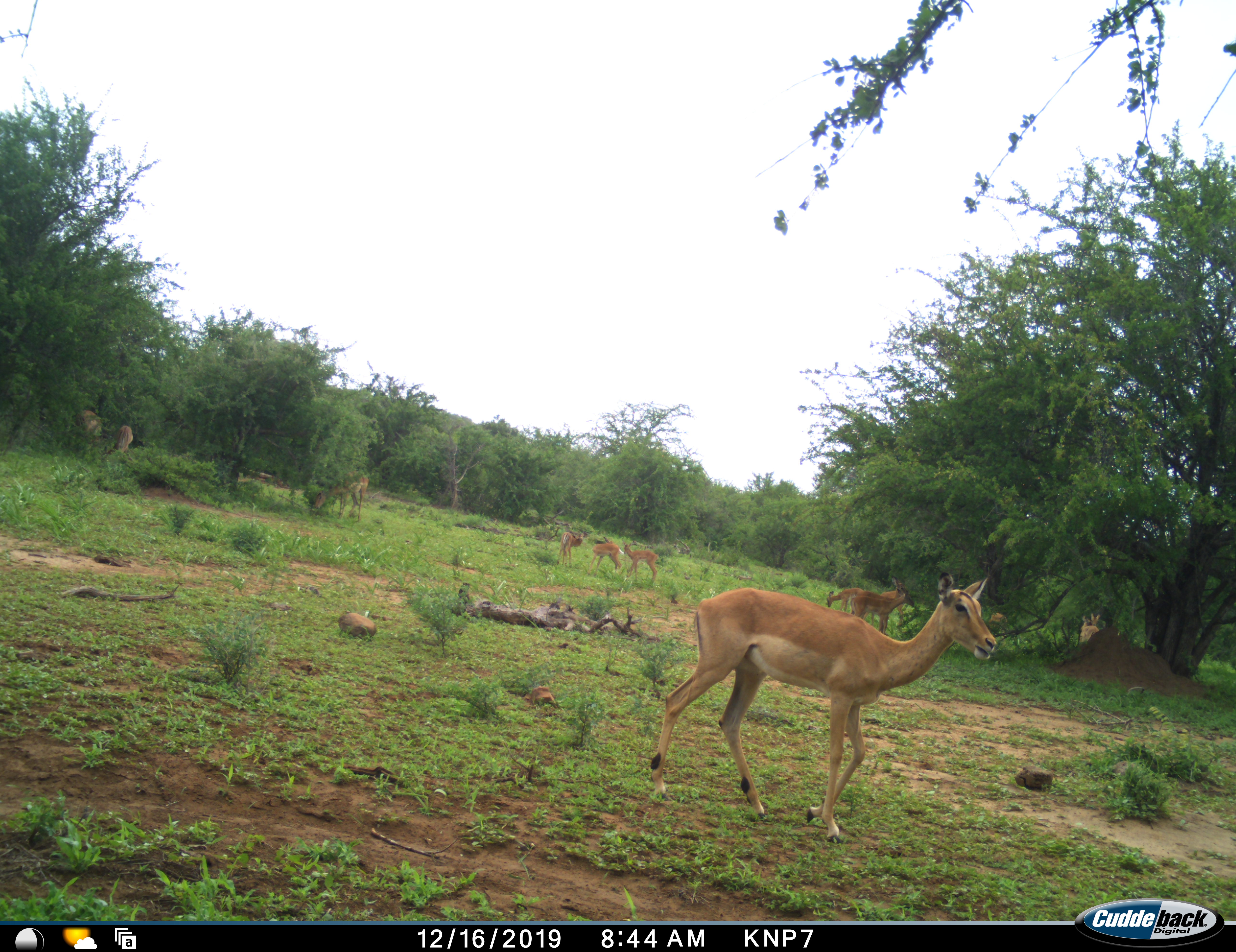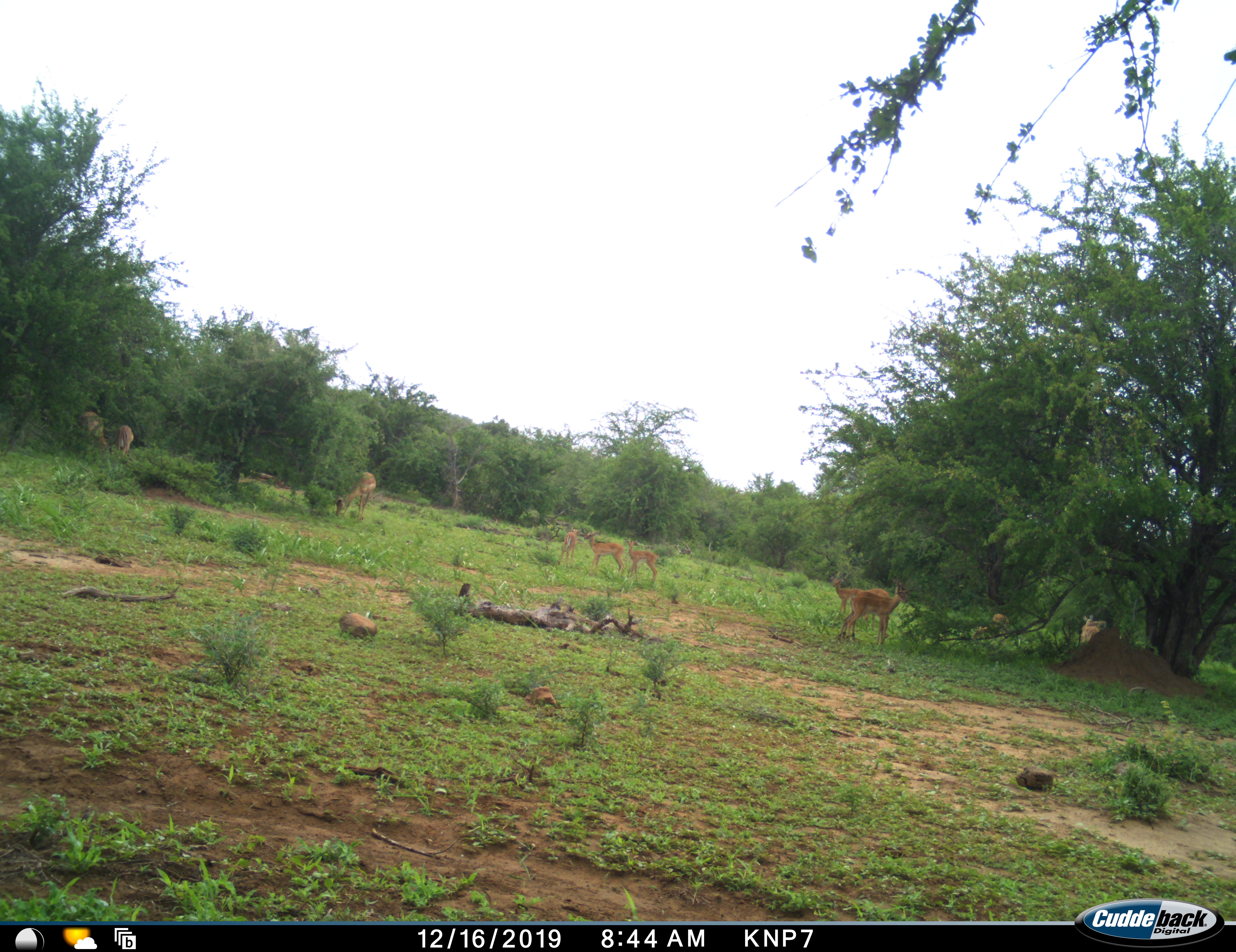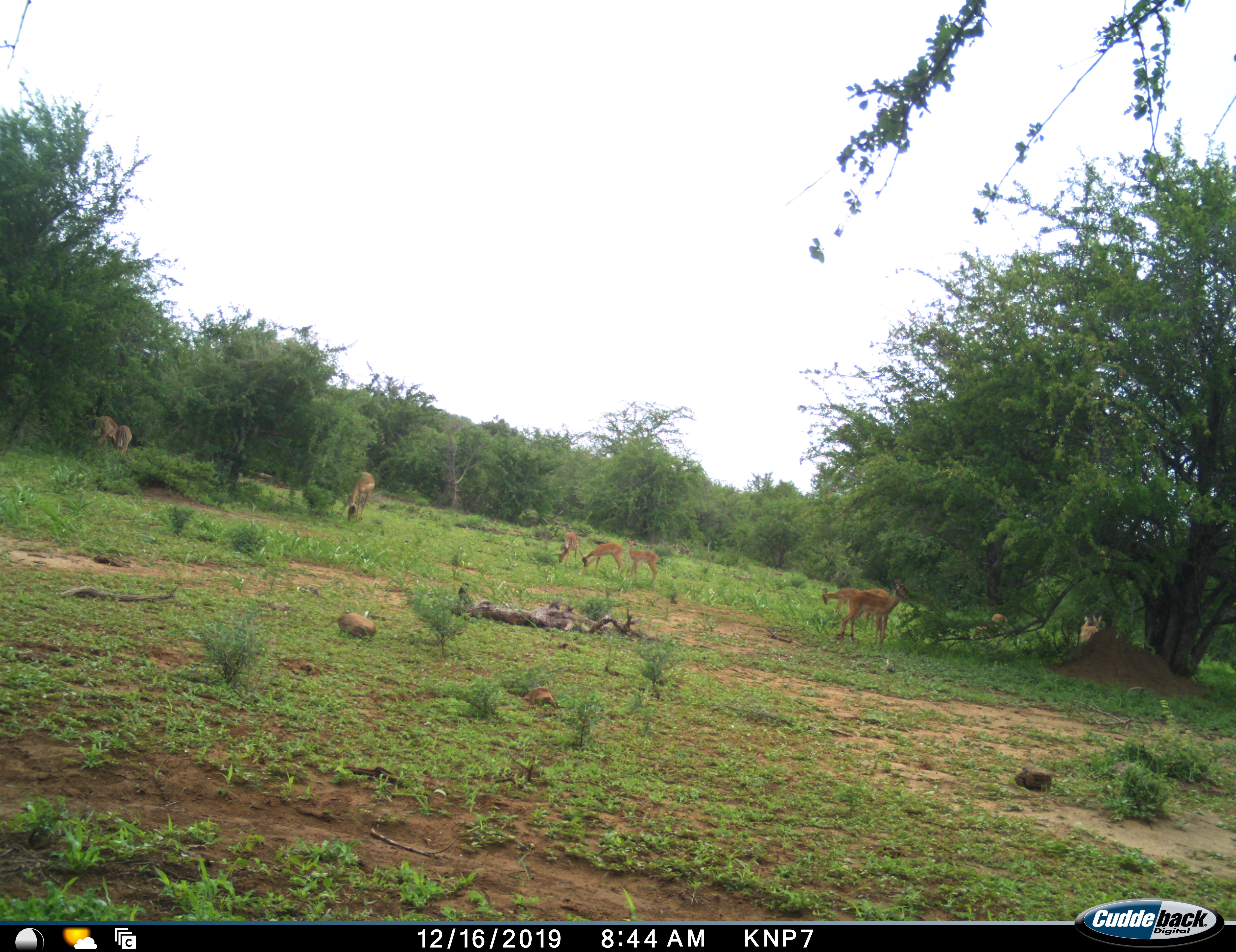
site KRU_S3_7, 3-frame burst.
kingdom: Animalia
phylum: Chordata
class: Mammalia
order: Artiodactyla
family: Bovidae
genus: Aepyceros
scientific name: Aepyceros melampus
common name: impala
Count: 11-50.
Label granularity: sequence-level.